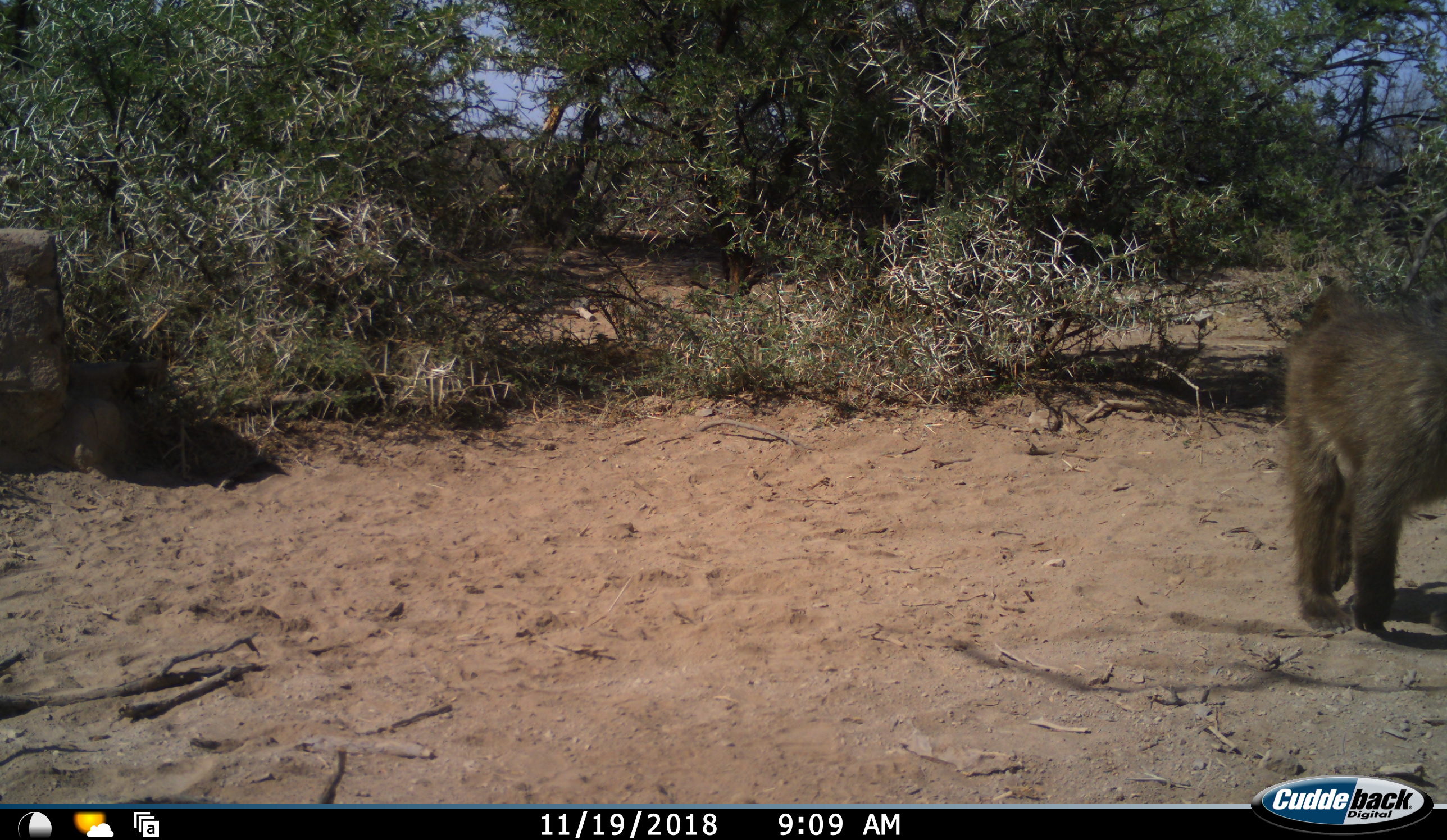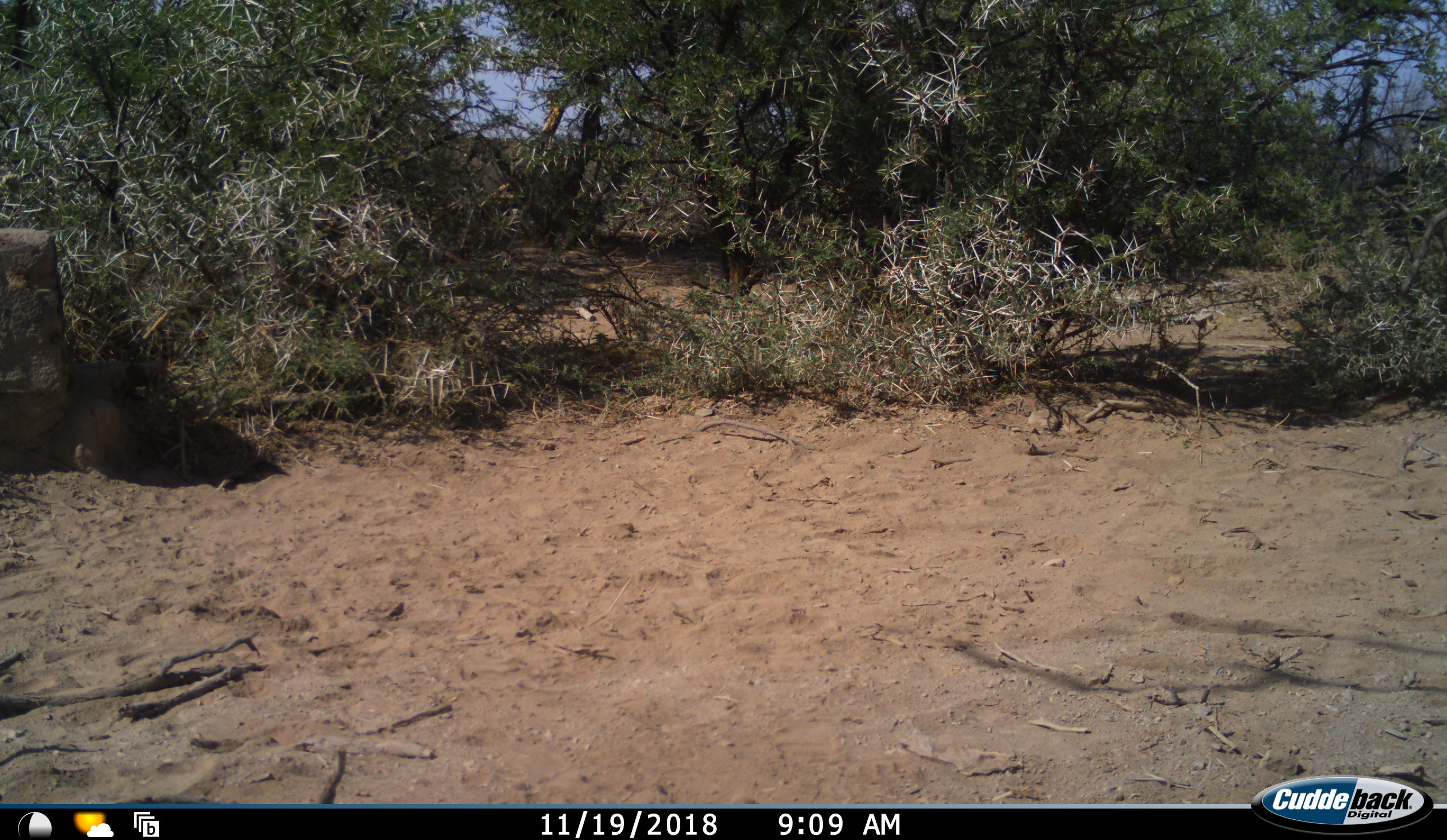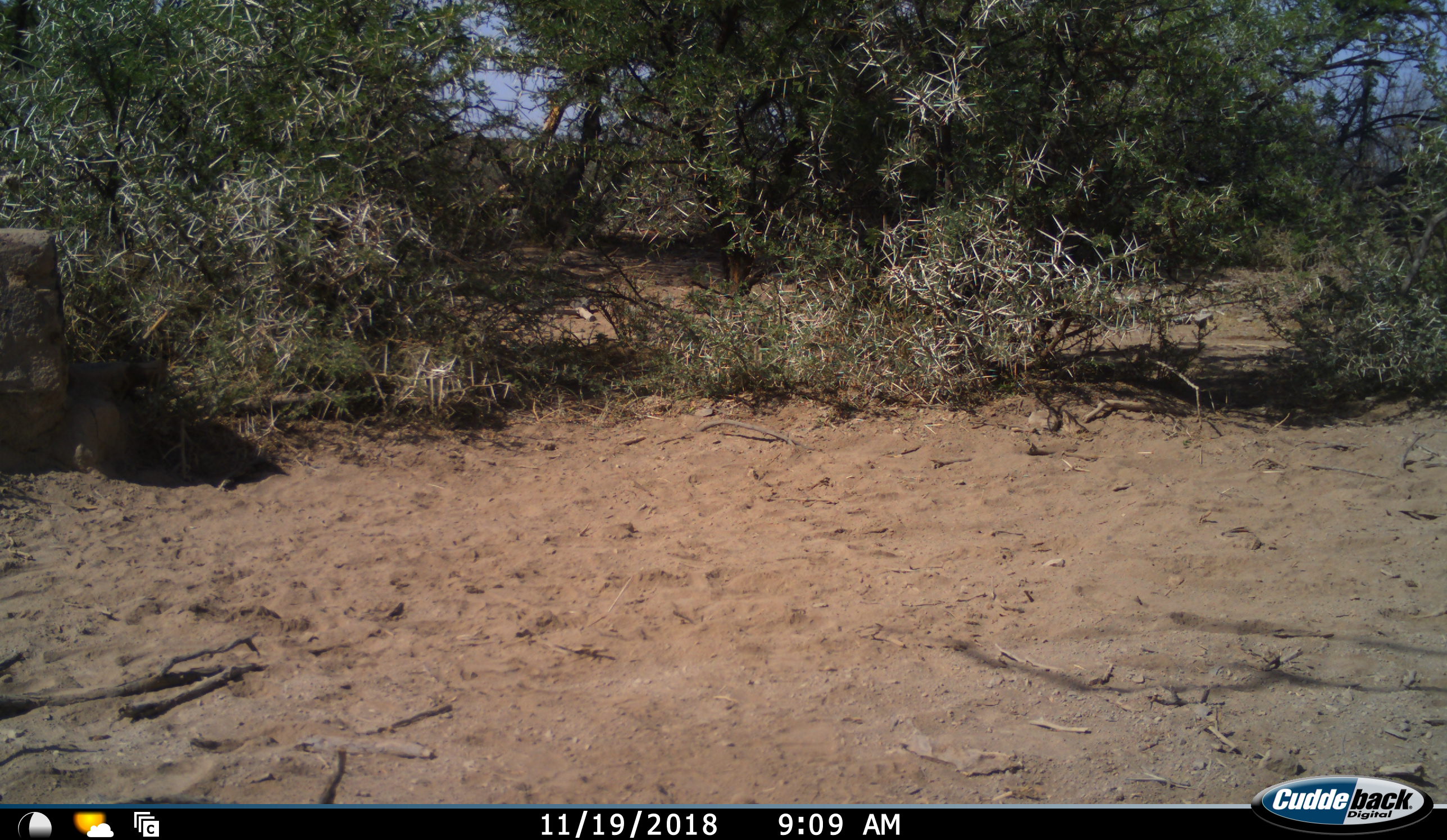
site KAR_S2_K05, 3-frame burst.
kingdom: Animalia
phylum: Chordata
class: Mammalia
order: Primates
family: Cercopithecidae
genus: Papio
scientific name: Papio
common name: baboon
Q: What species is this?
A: Baboon (Papio).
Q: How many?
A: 1.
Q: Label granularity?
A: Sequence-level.